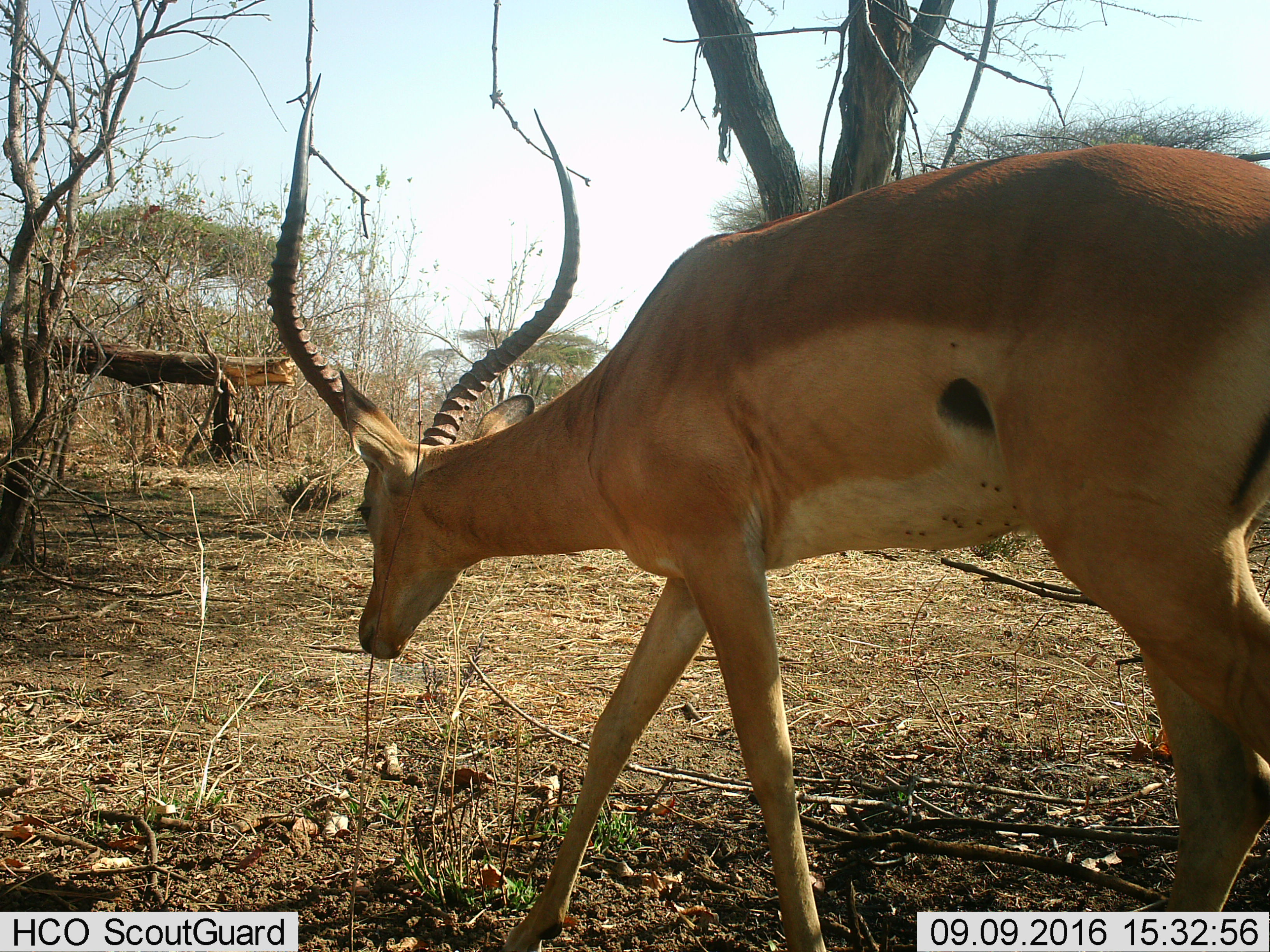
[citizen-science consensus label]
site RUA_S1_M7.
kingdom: Animalia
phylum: Chordata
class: Mammalia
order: Artiodactyla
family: Bovidae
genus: Aepyceros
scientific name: Aepyceros melampus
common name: impala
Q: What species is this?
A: Impala (Aepyceros melampus).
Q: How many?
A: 1.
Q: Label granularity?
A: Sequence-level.